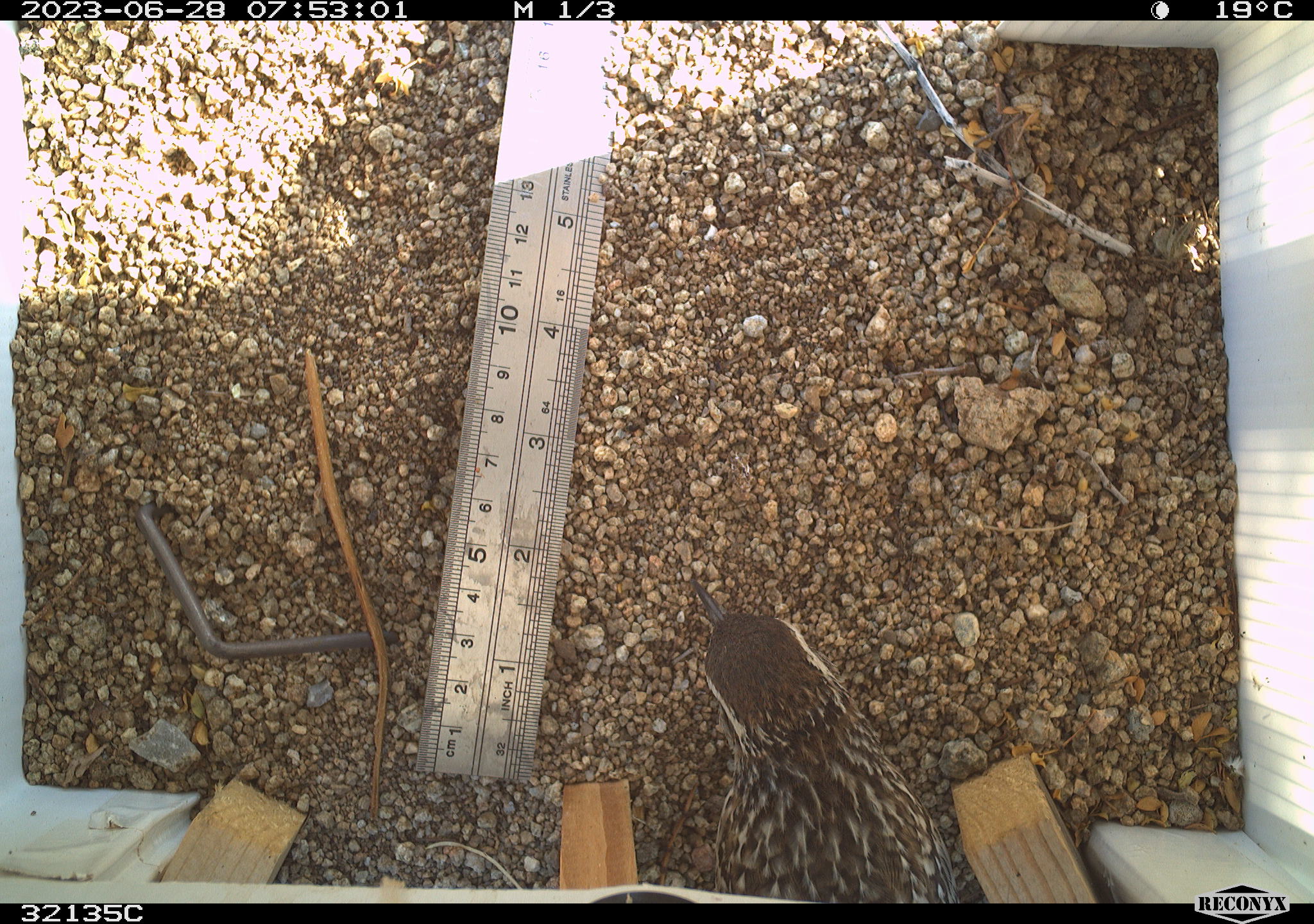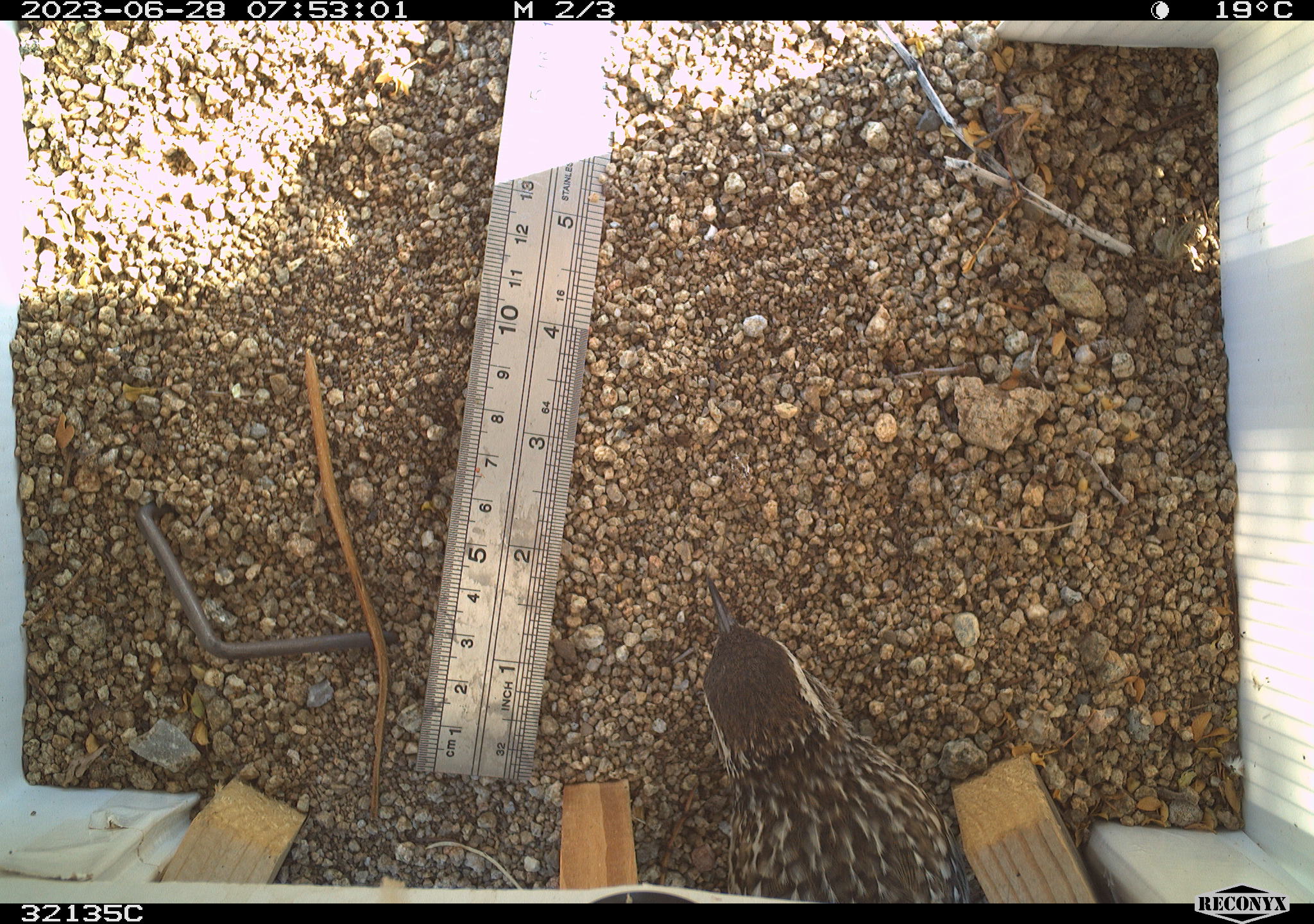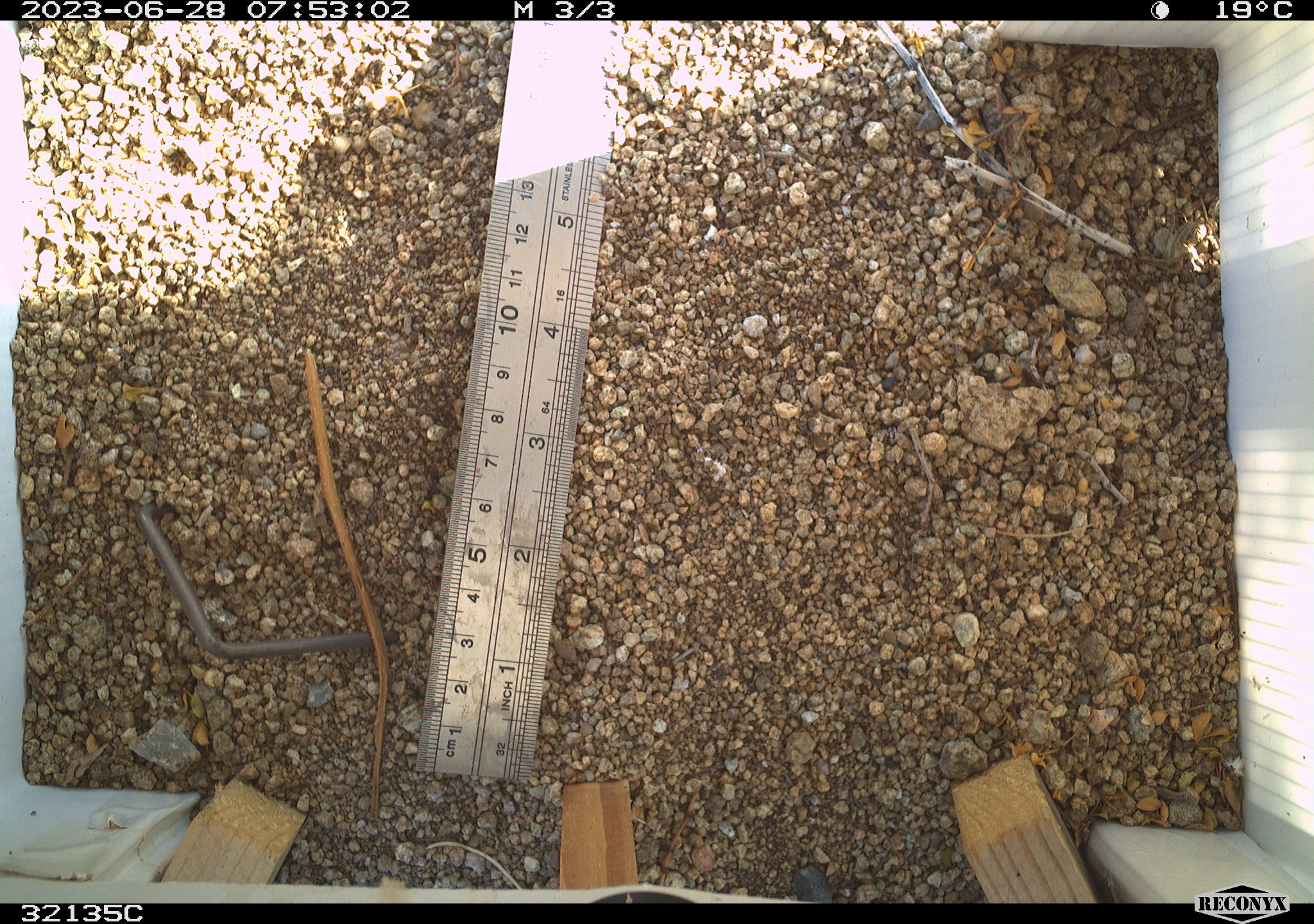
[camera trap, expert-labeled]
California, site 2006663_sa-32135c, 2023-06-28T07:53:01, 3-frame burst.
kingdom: Animalia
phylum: Chordata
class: Aves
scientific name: Aves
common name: bird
Bird (Aves).